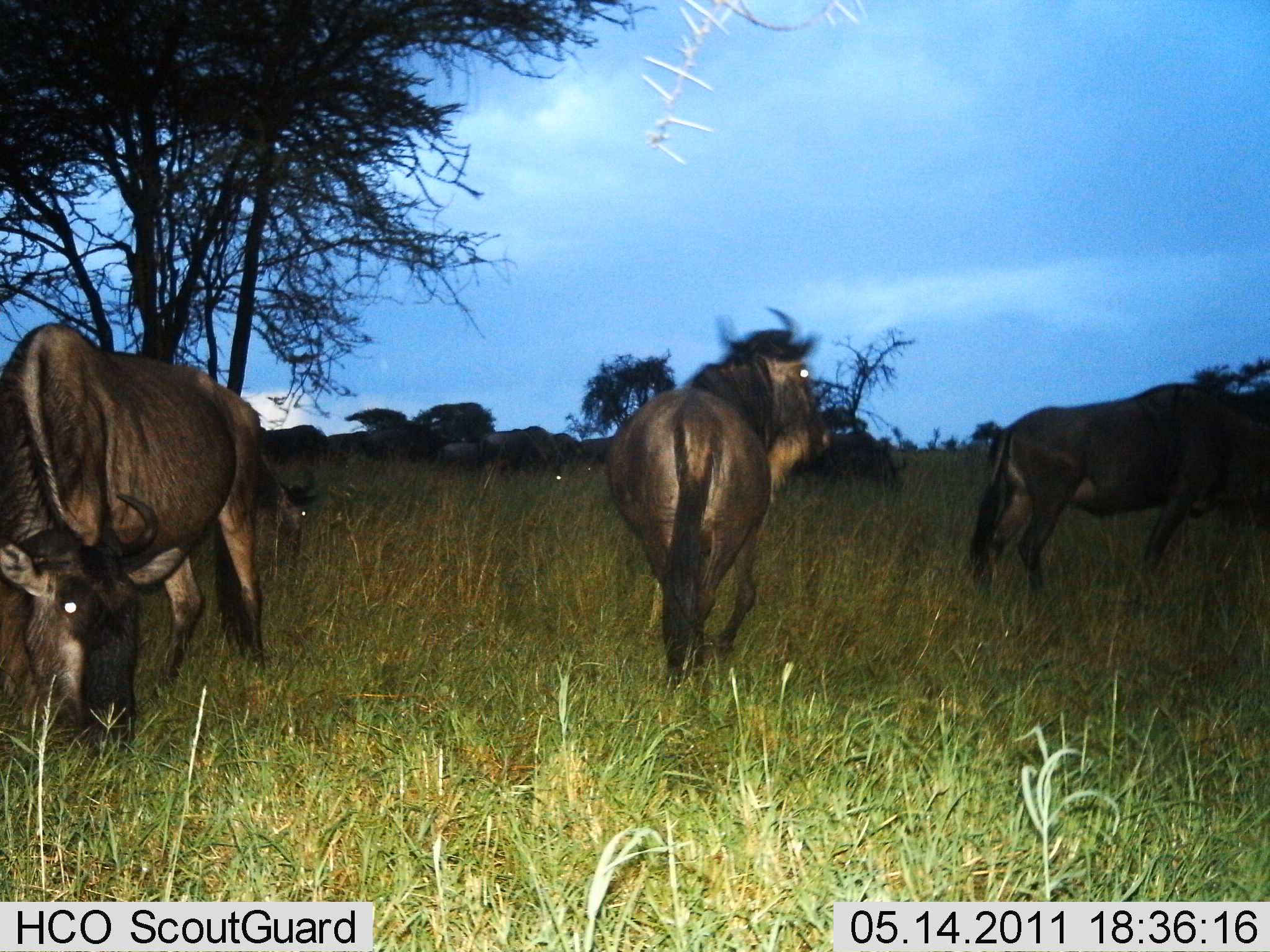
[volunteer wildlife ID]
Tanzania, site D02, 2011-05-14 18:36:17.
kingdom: Animalia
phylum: Chordata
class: Mammalia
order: Artiodactyla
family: Bovidae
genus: Connochaetes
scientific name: Connochaetes taurinus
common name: blue wildebeest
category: wildebeest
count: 3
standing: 83%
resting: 8%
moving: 33%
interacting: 8%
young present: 0%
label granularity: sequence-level